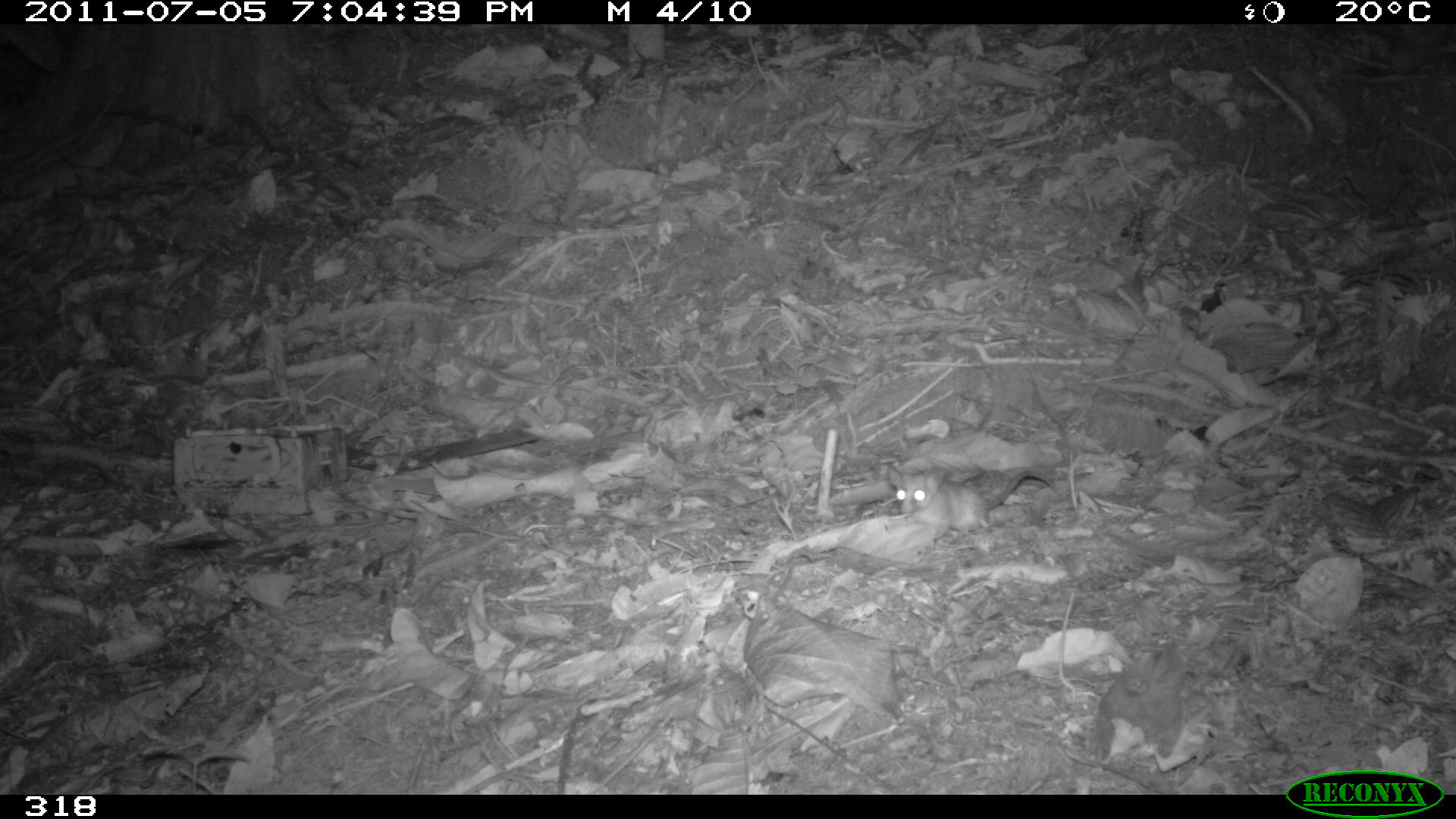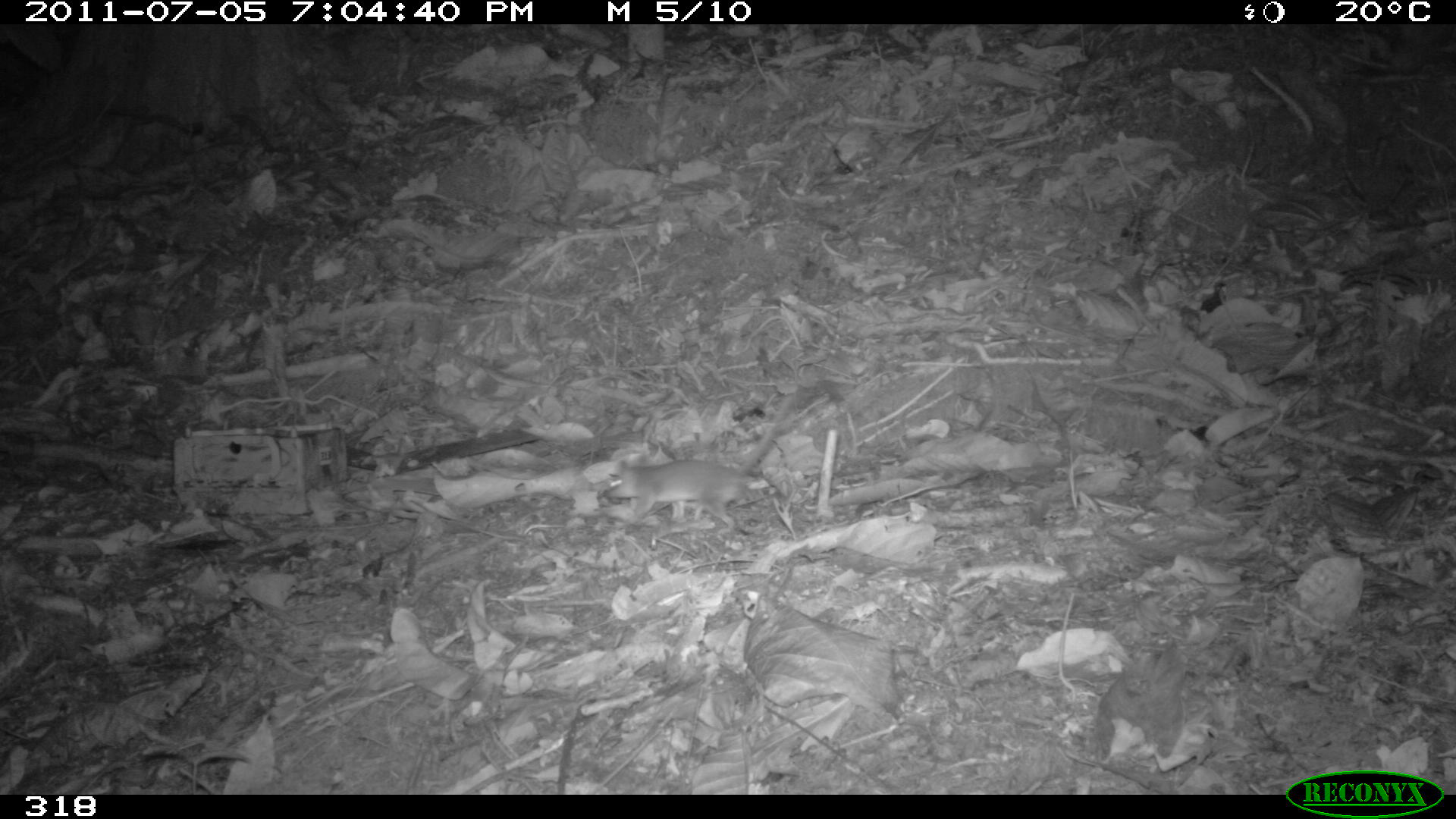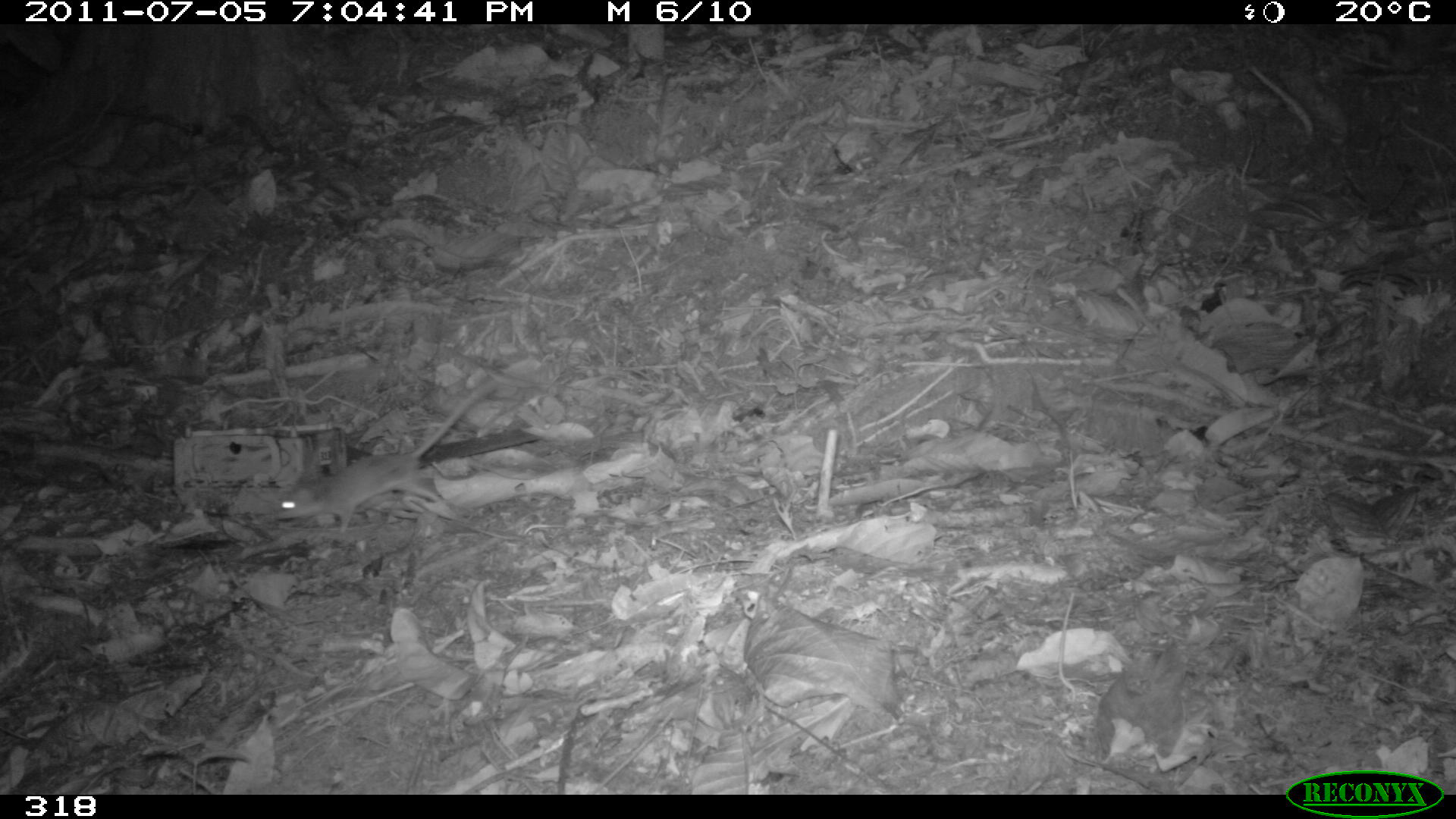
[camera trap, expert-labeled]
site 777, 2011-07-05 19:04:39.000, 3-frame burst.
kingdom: Animalia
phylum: Chordata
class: Mammalia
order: Didelphimorphia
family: Didelphidae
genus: Philander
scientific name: Philander opossum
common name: gray four-eyed opossum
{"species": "Philander opossum (gray four-eyed opossum)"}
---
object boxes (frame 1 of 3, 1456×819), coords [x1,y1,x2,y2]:
philander opossum: [886,464,1061,540]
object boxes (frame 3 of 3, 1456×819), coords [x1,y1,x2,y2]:
philander opossum: [267,375,504,535]